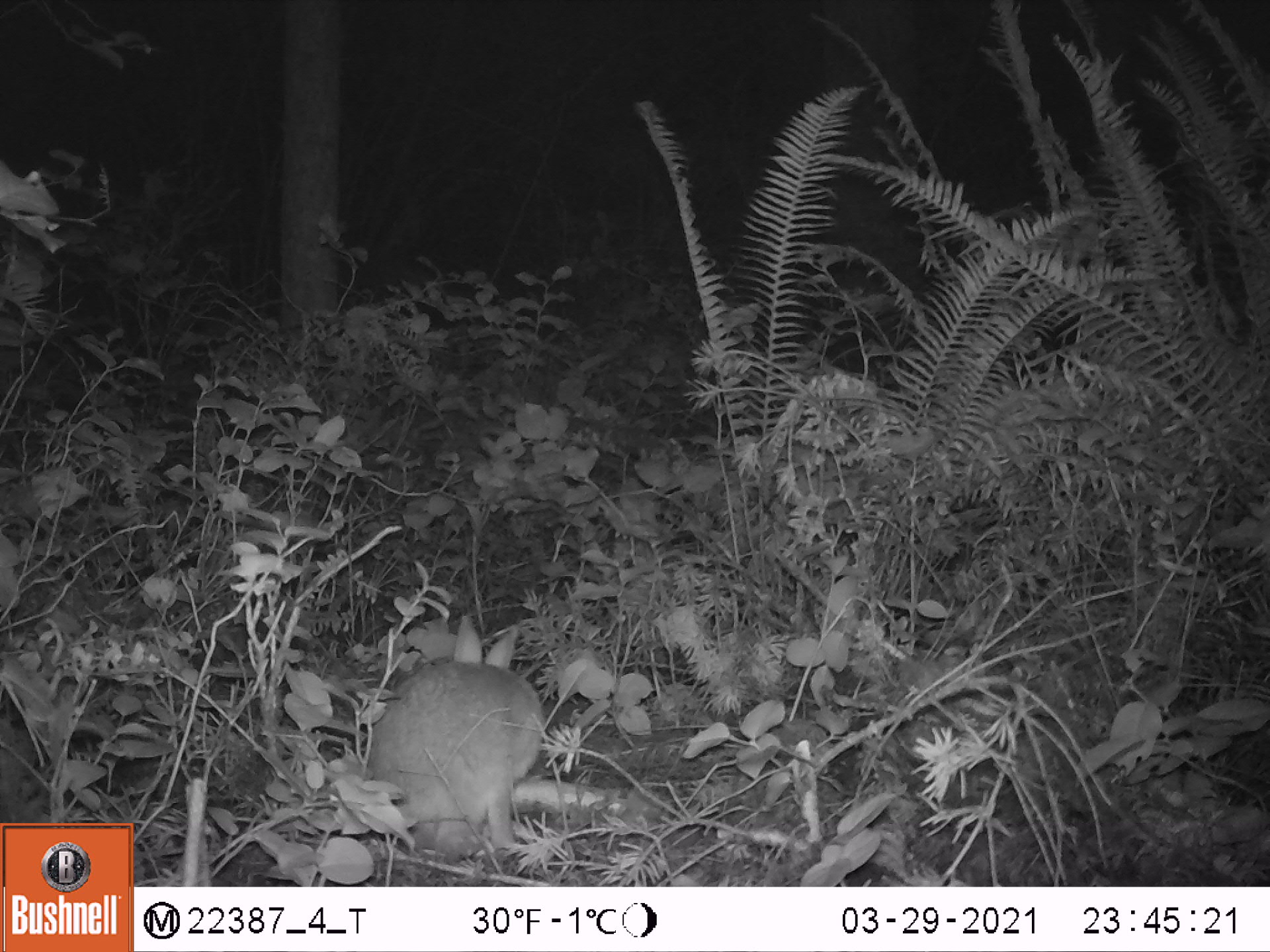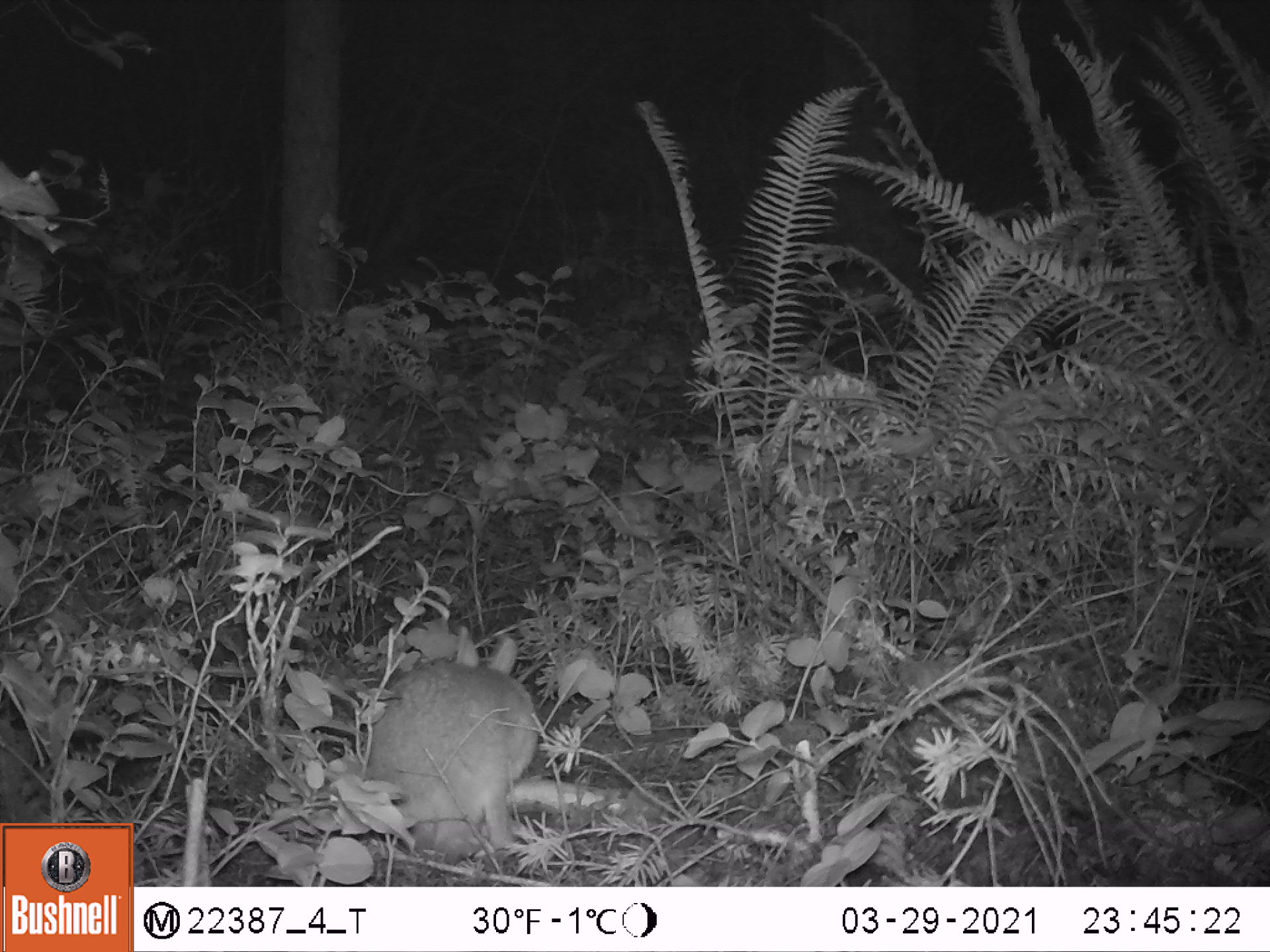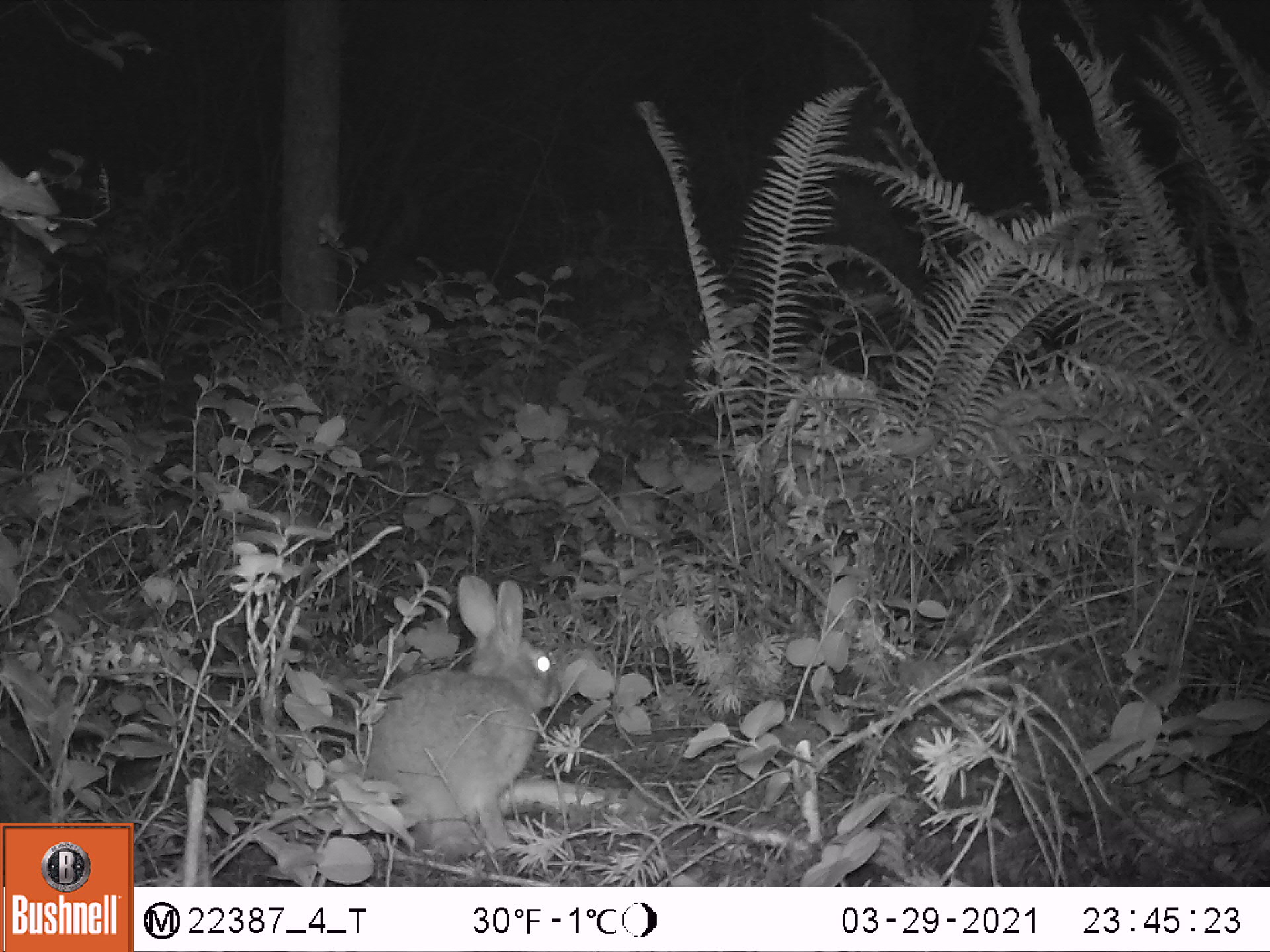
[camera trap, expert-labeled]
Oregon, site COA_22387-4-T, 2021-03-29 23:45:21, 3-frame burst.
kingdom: Animalia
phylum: Chordata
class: Mammalia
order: Lagomorpha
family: Leporidae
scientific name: Leporidae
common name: hares and rabbits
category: leporidae family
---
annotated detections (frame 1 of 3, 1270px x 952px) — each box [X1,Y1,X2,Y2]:
leporidae family: [365,611,551,854]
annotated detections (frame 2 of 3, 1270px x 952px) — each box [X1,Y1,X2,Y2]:
leporidae family: [353,616,540,853]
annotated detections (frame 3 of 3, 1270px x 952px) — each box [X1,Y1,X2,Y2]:
leporidae family: [347,569,565,852]